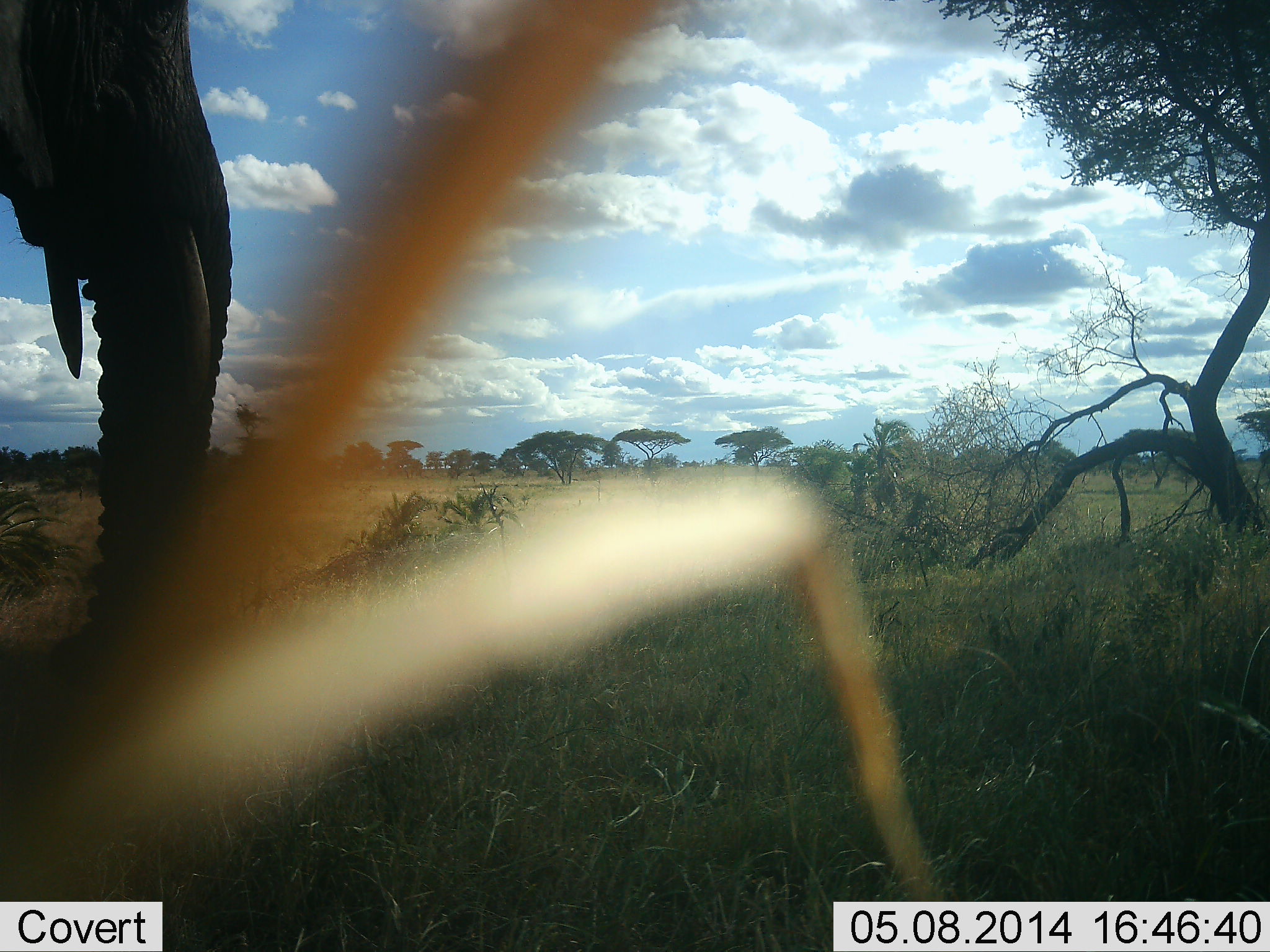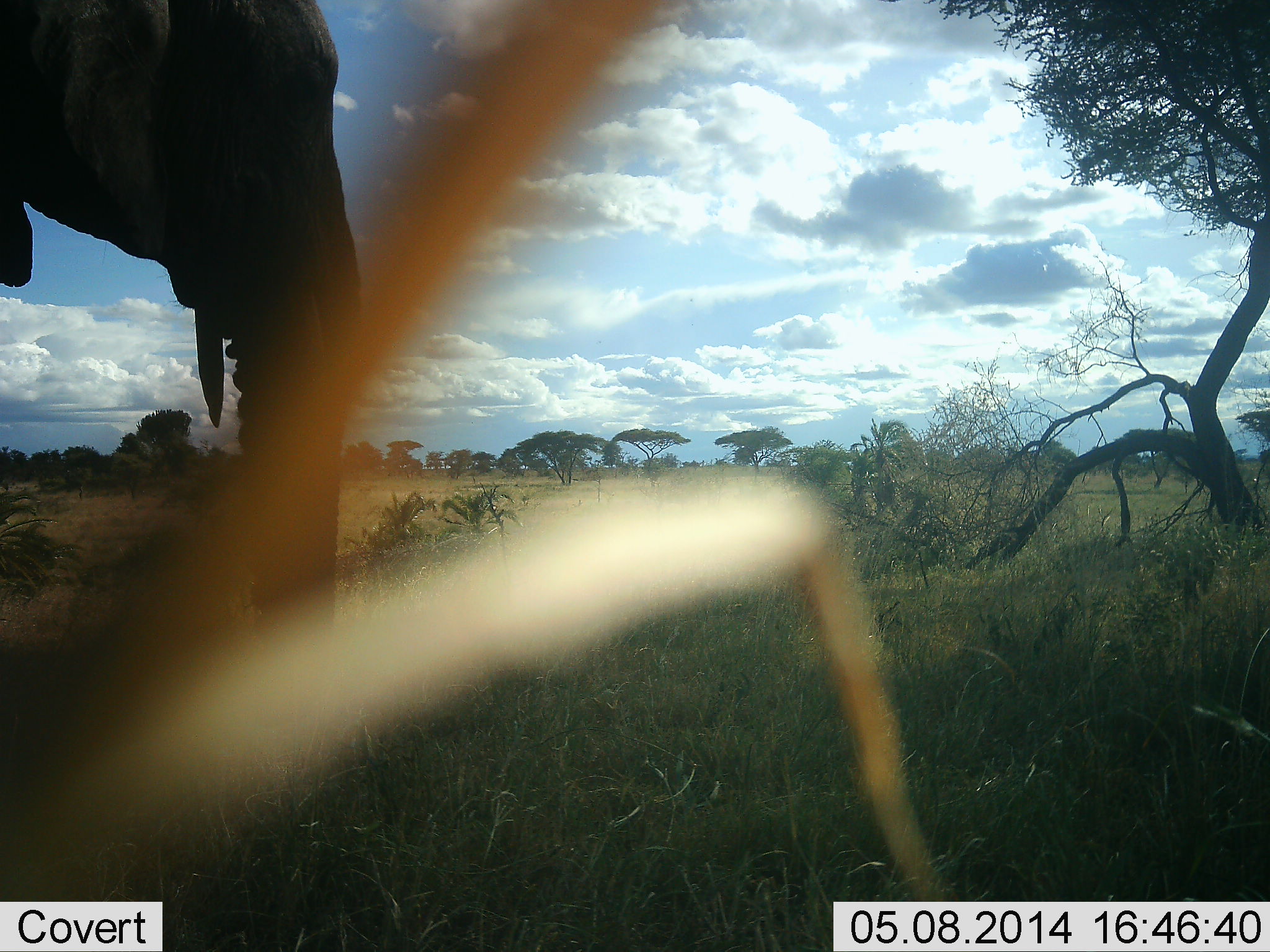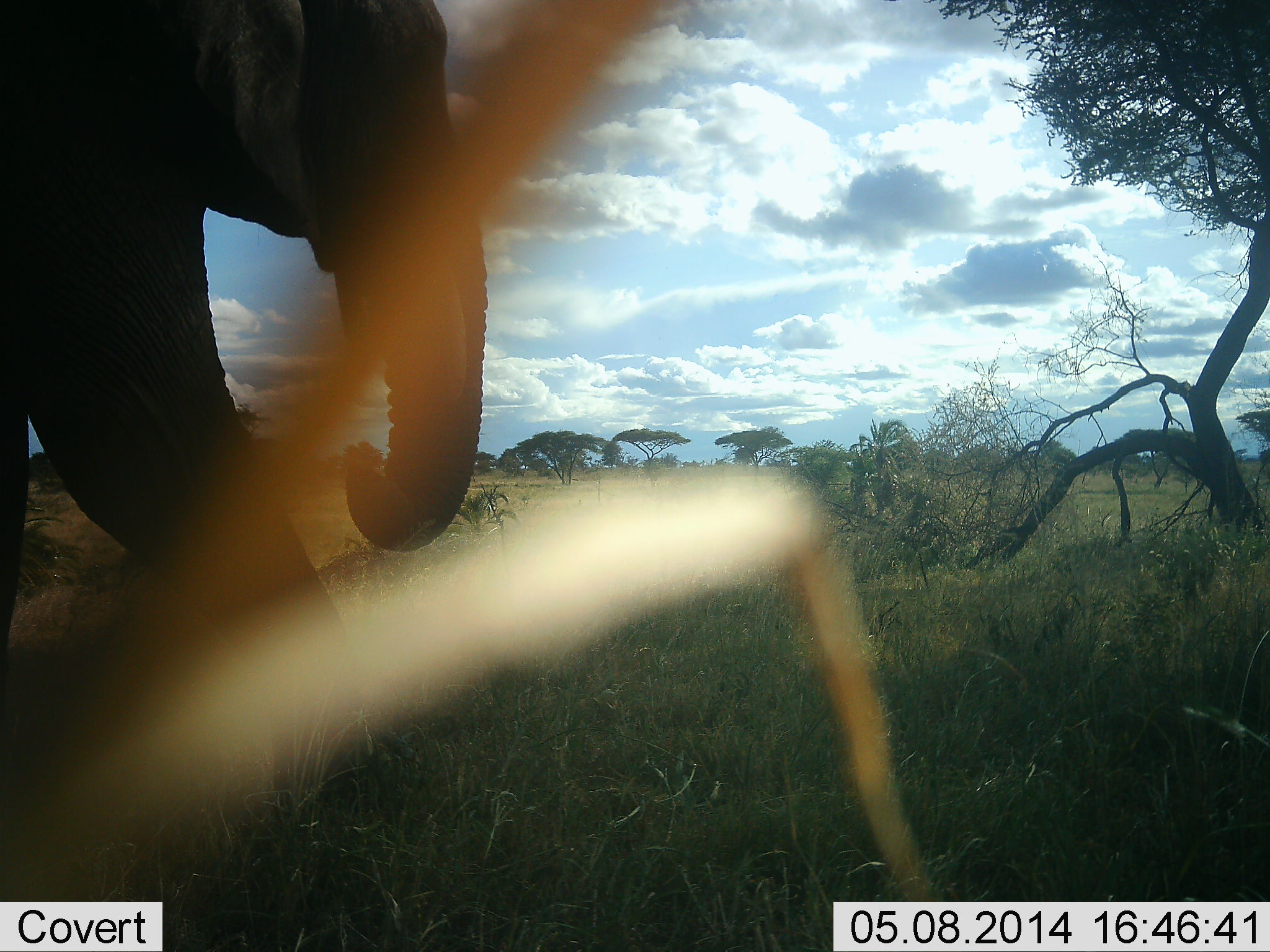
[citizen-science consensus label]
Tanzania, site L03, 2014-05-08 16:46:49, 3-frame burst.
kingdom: Animalia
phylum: Chordata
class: Mammalia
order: Proboscidea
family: Elephantidae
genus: Loxodonta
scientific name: Loxodonta africana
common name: african bush elephant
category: elephant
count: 1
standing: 10%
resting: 0%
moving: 90%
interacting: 0%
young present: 0%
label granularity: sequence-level